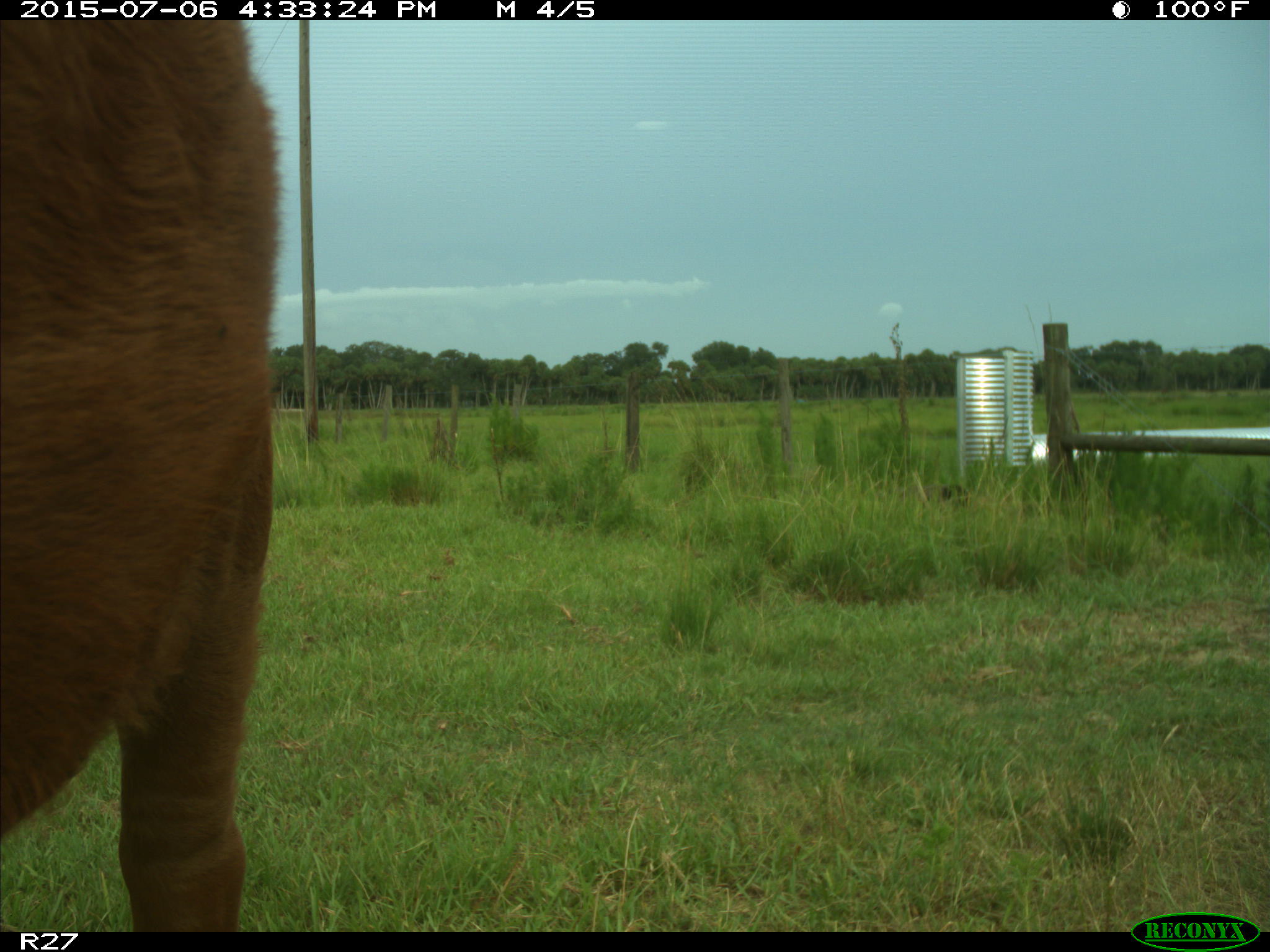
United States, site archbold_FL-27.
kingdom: Animalia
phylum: Chordata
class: Mammalia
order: Artiodactyla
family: Bovidae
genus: Bos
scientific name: Bos taurus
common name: domestic cow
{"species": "Bos taurus (domestic cow)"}